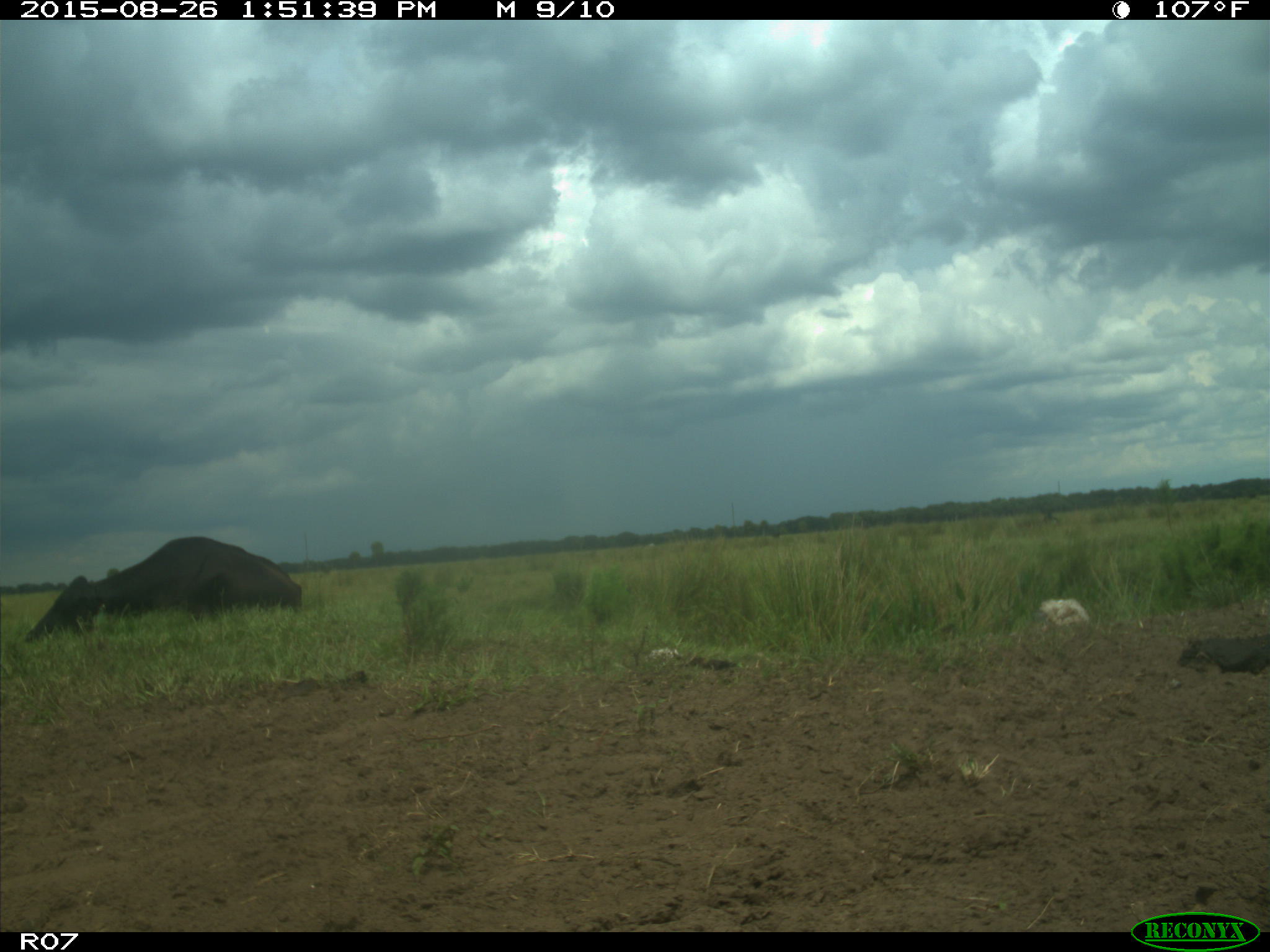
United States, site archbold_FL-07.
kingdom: Animalia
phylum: Chordata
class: Mammalia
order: Artiodactyla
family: Bovidae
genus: Bos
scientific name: Bos taurus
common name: domestic cow